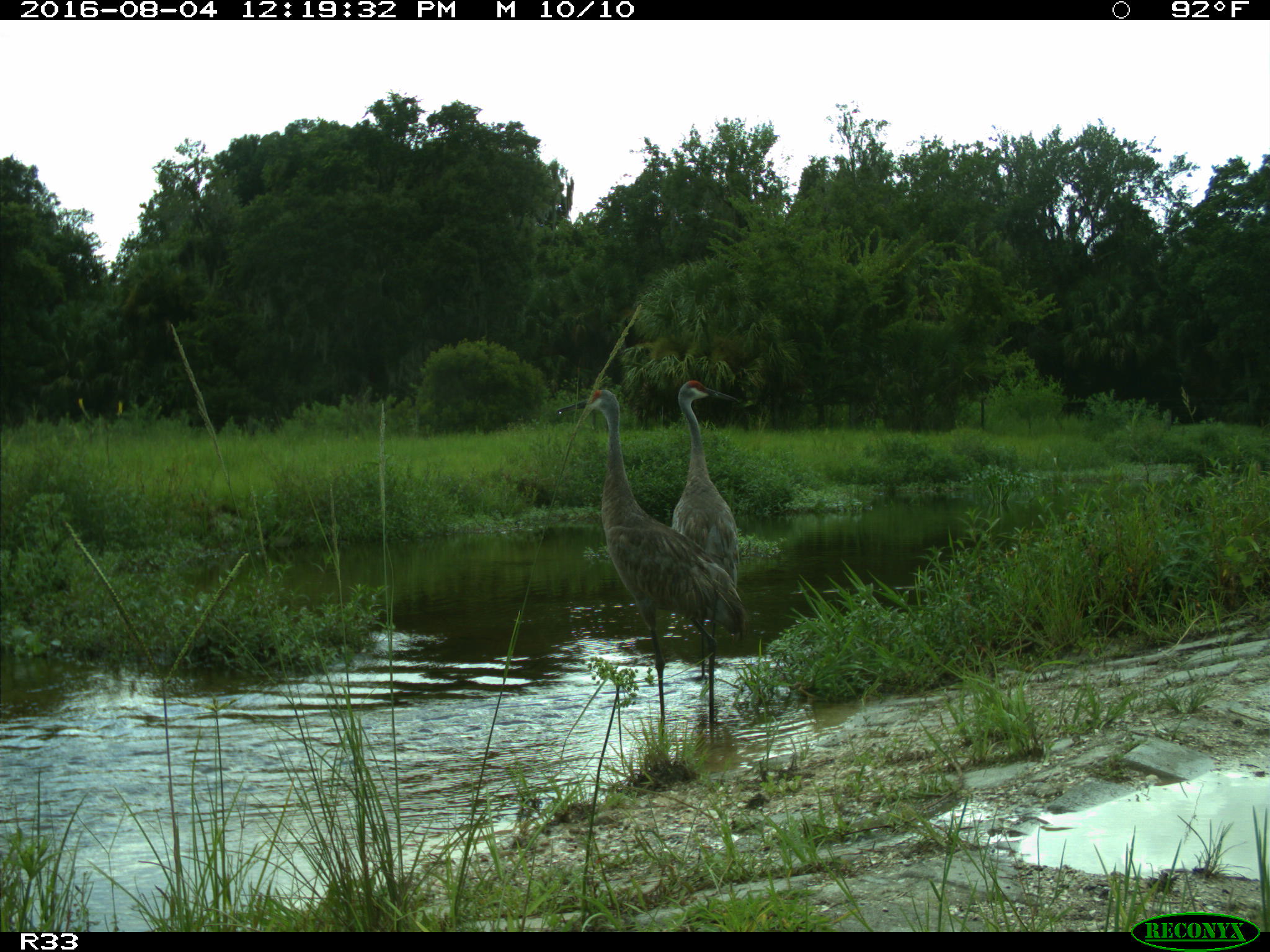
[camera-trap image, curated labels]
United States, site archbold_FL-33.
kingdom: Animalia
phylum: Chordata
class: Aves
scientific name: Aves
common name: birds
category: unidentified bird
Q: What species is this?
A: Unidentified bird (birds) (Aves).